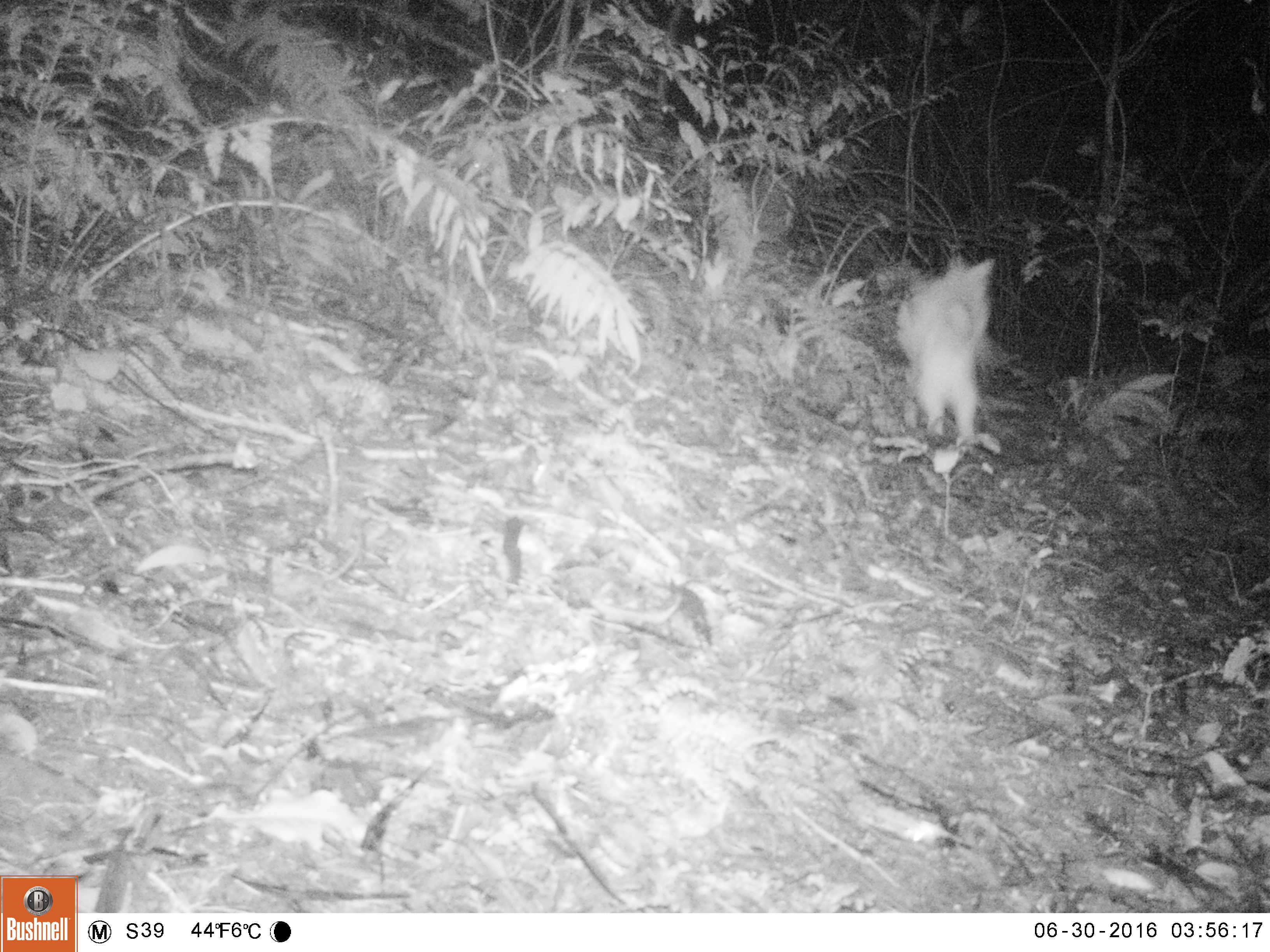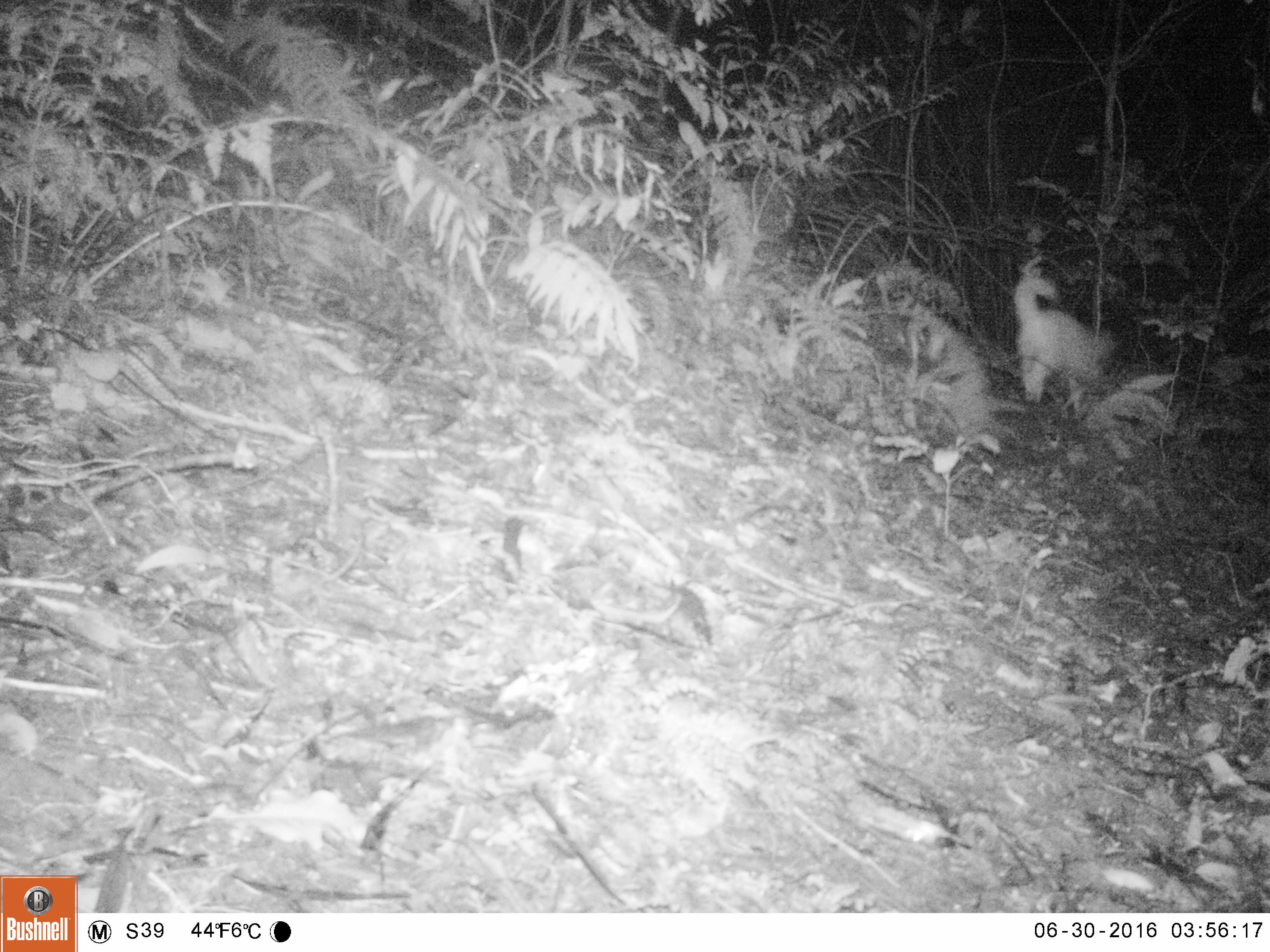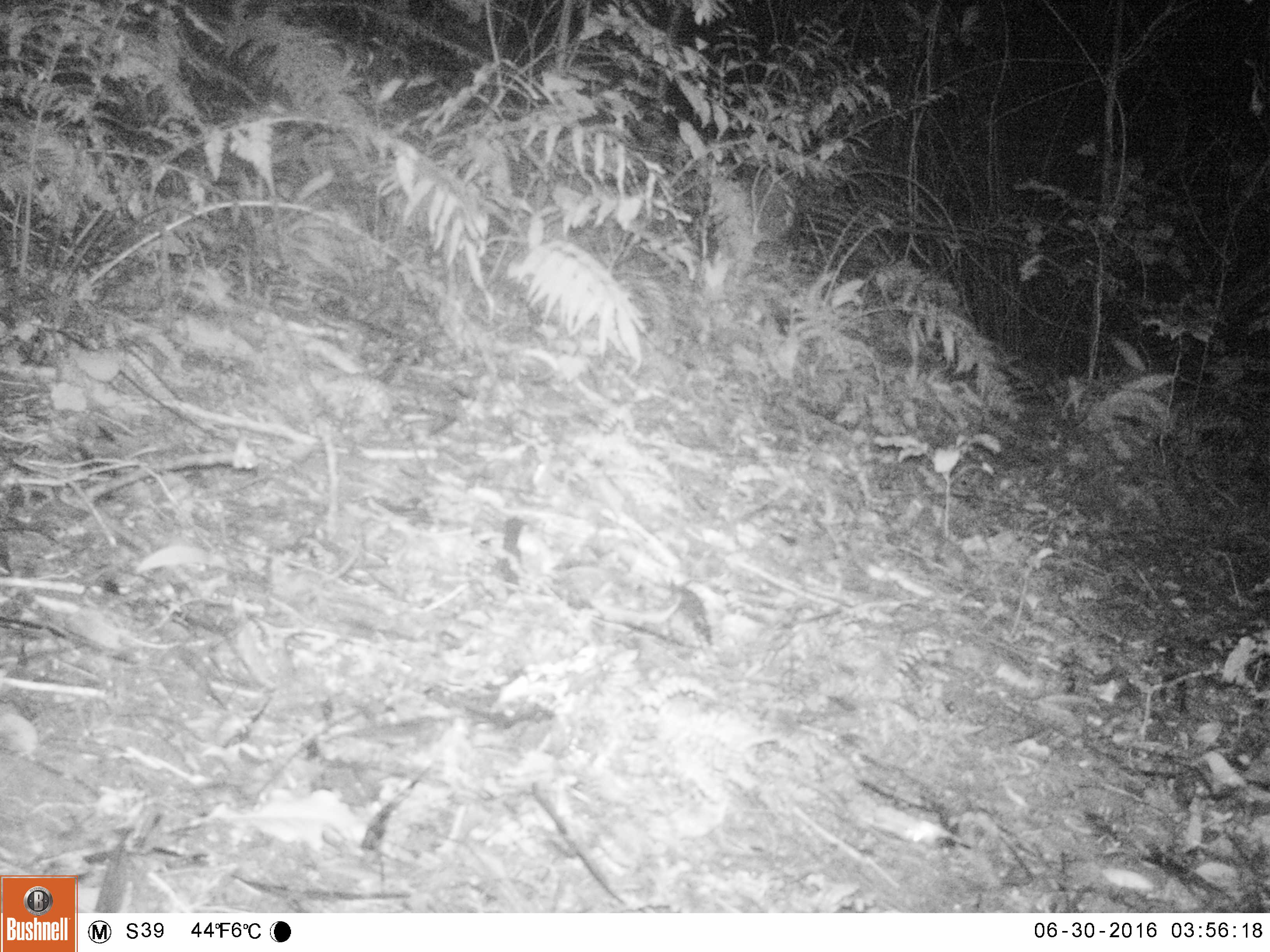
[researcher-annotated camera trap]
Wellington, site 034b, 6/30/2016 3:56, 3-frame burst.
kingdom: Animalia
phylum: Chordata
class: Mammalia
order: Carnivora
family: Felidae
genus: Felis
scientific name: Felis catus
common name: cat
Cat (Felis catus).